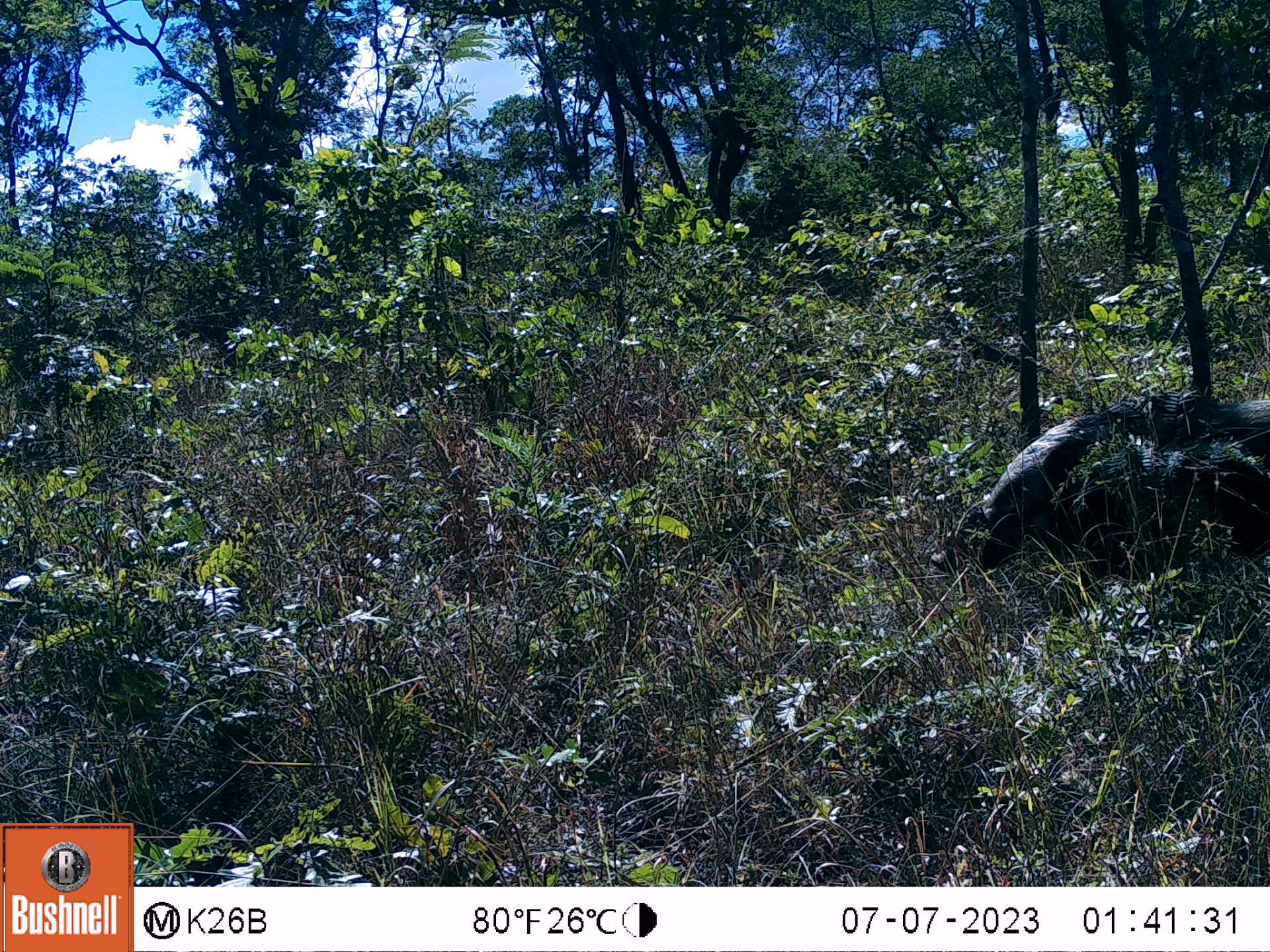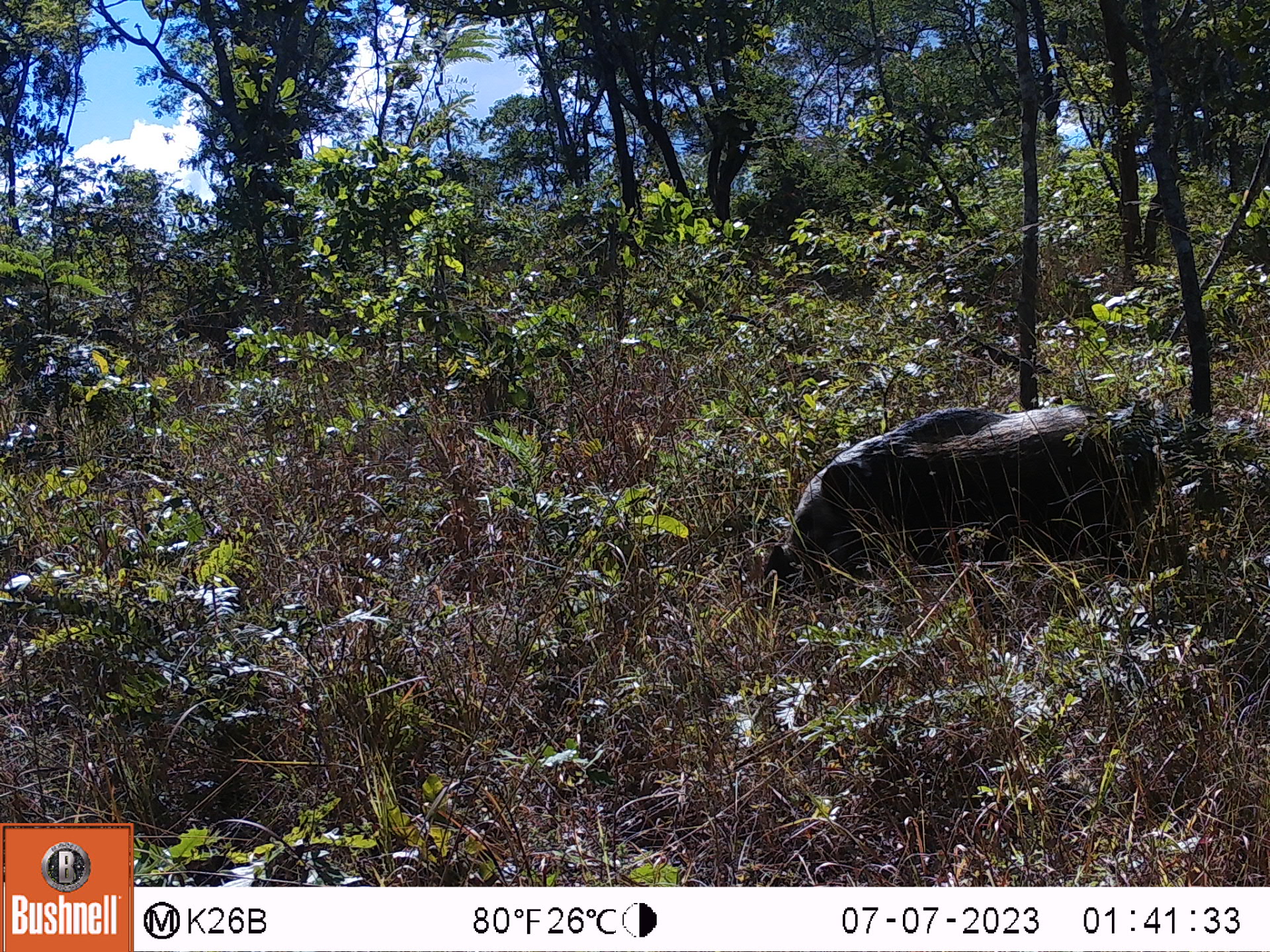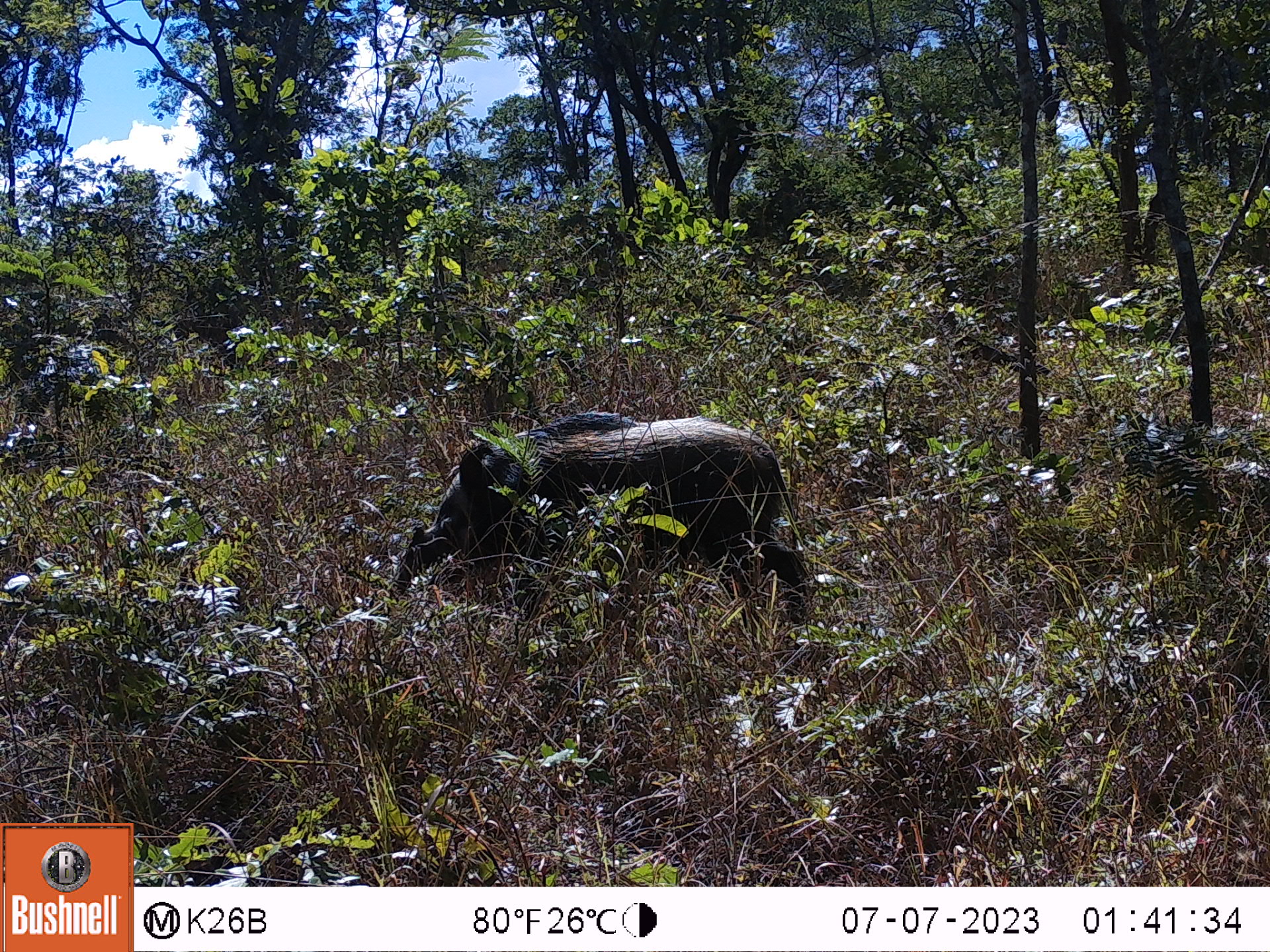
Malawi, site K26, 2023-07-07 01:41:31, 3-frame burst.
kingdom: Animalia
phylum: Chordata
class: Mammalia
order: Artiodactyla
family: Suidae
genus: Potamochoerus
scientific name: Potamochoerus larvatus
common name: bushpig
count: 1